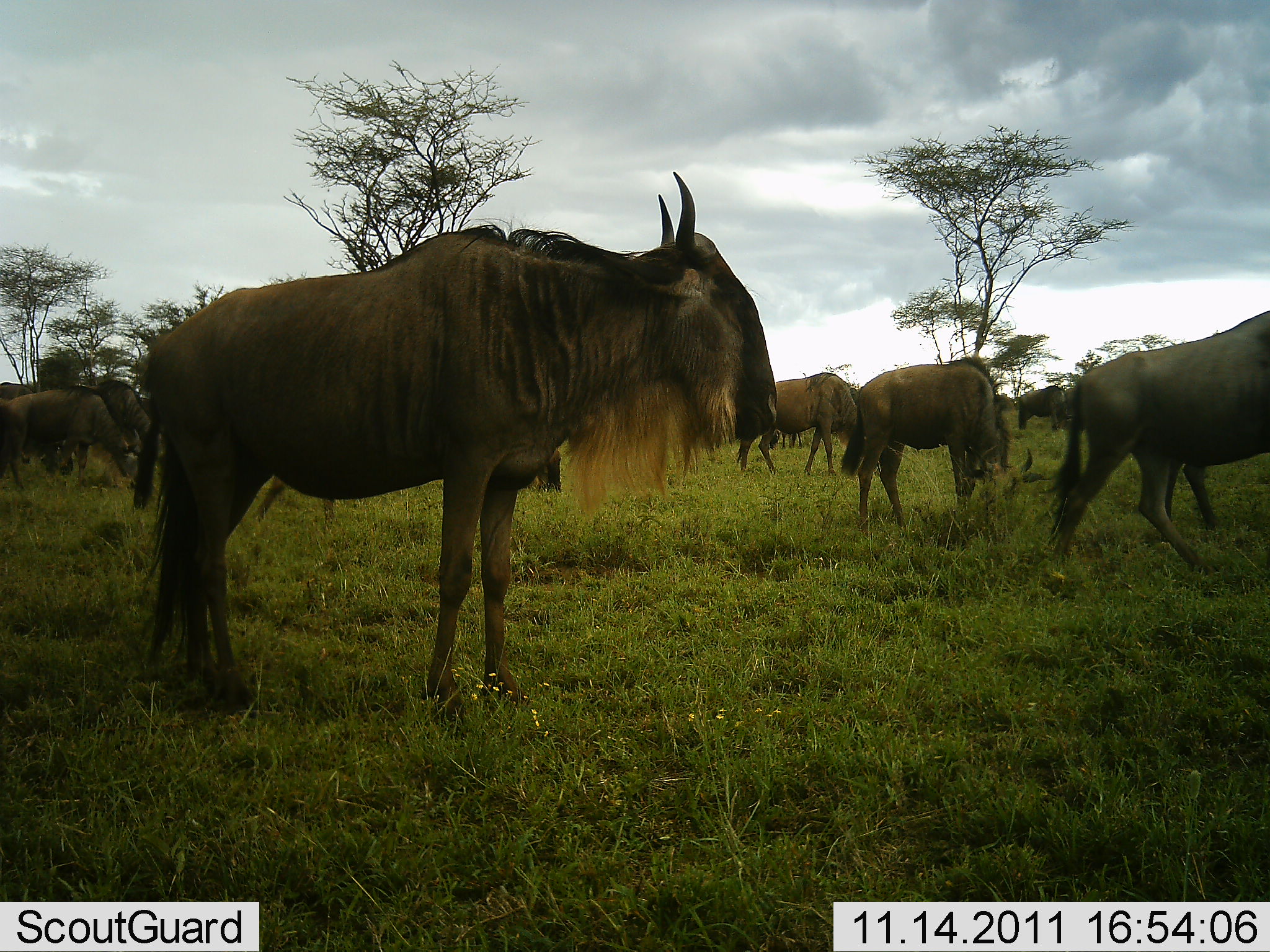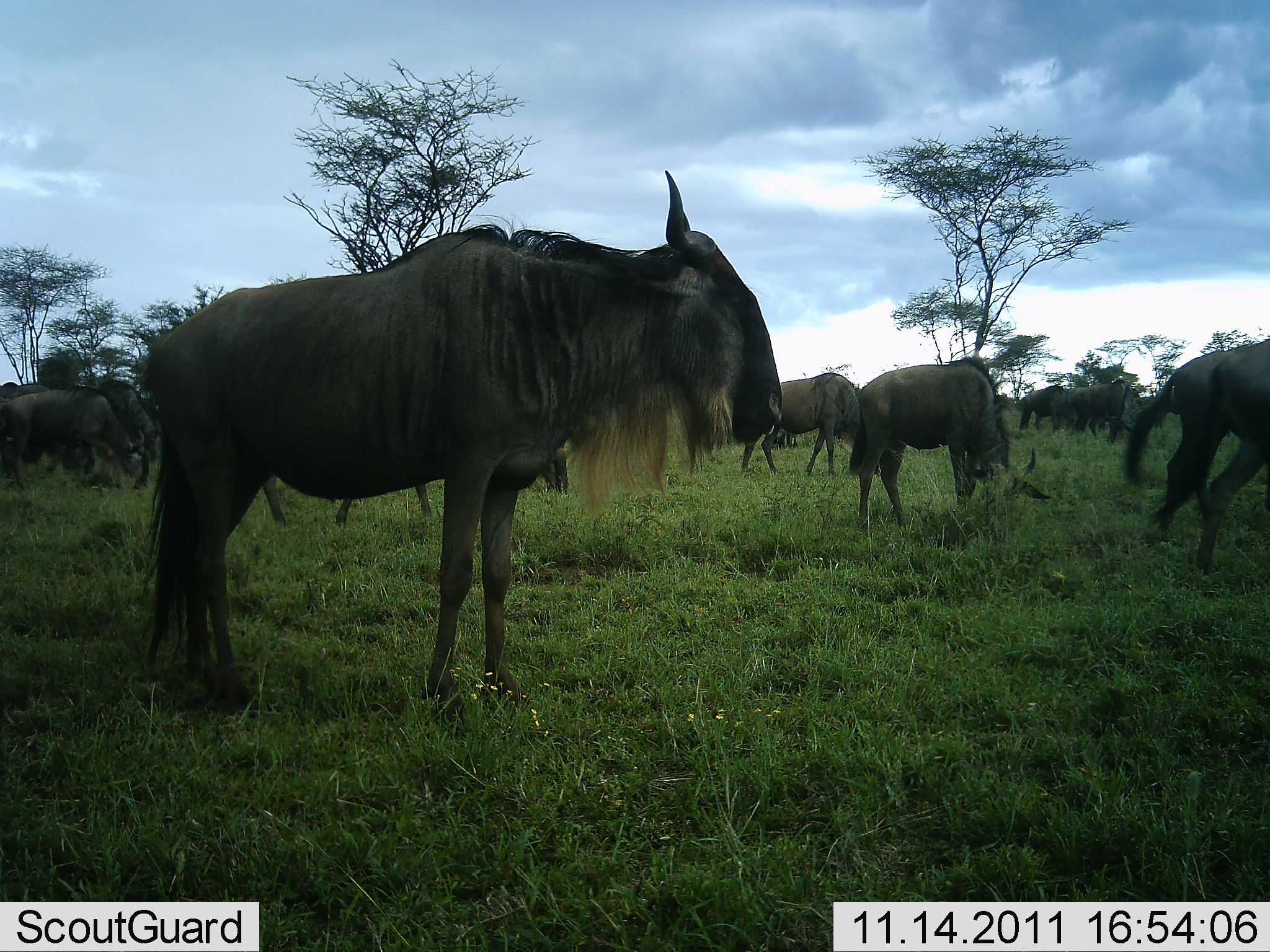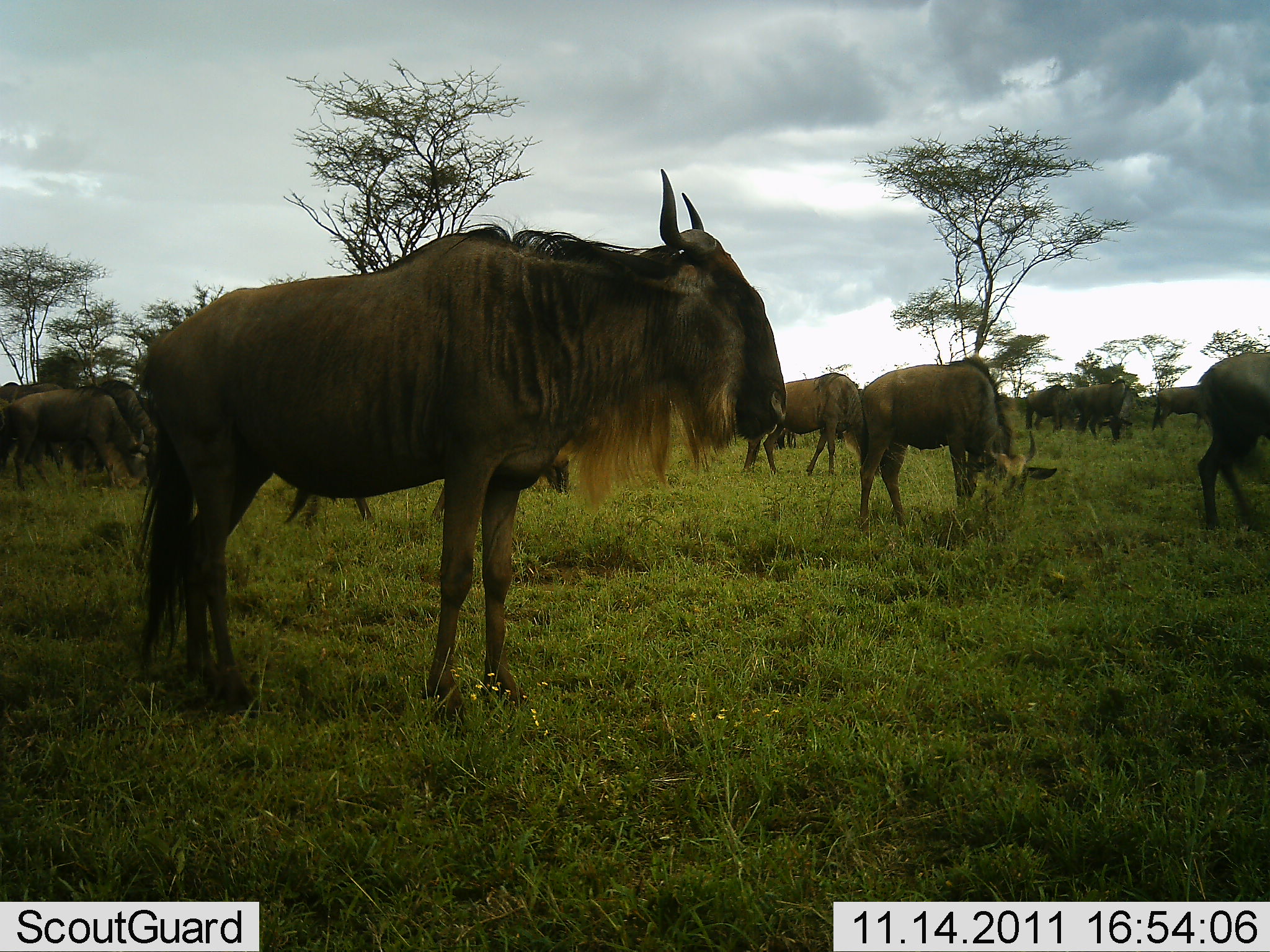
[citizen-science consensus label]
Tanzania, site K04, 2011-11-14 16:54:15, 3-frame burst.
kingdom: Animalia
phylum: Chordata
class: Mammalia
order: Artiodactyla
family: Bovidae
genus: Connochaetes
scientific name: Connochaetes taurinus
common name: blue wildebeest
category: wildebeest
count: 11-50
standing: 83%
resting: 8%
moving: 33%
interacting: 0%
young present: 0%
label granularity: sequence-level